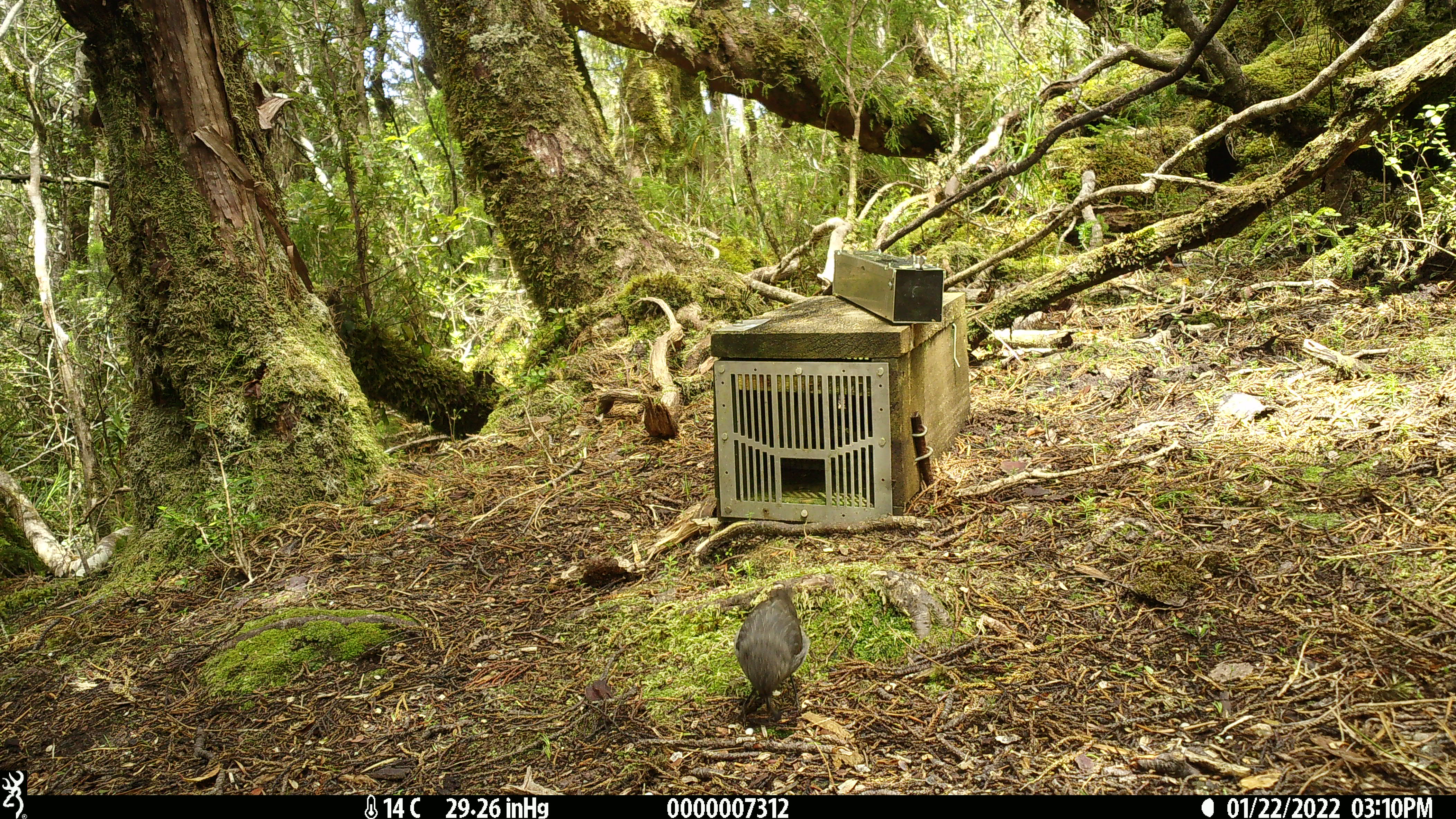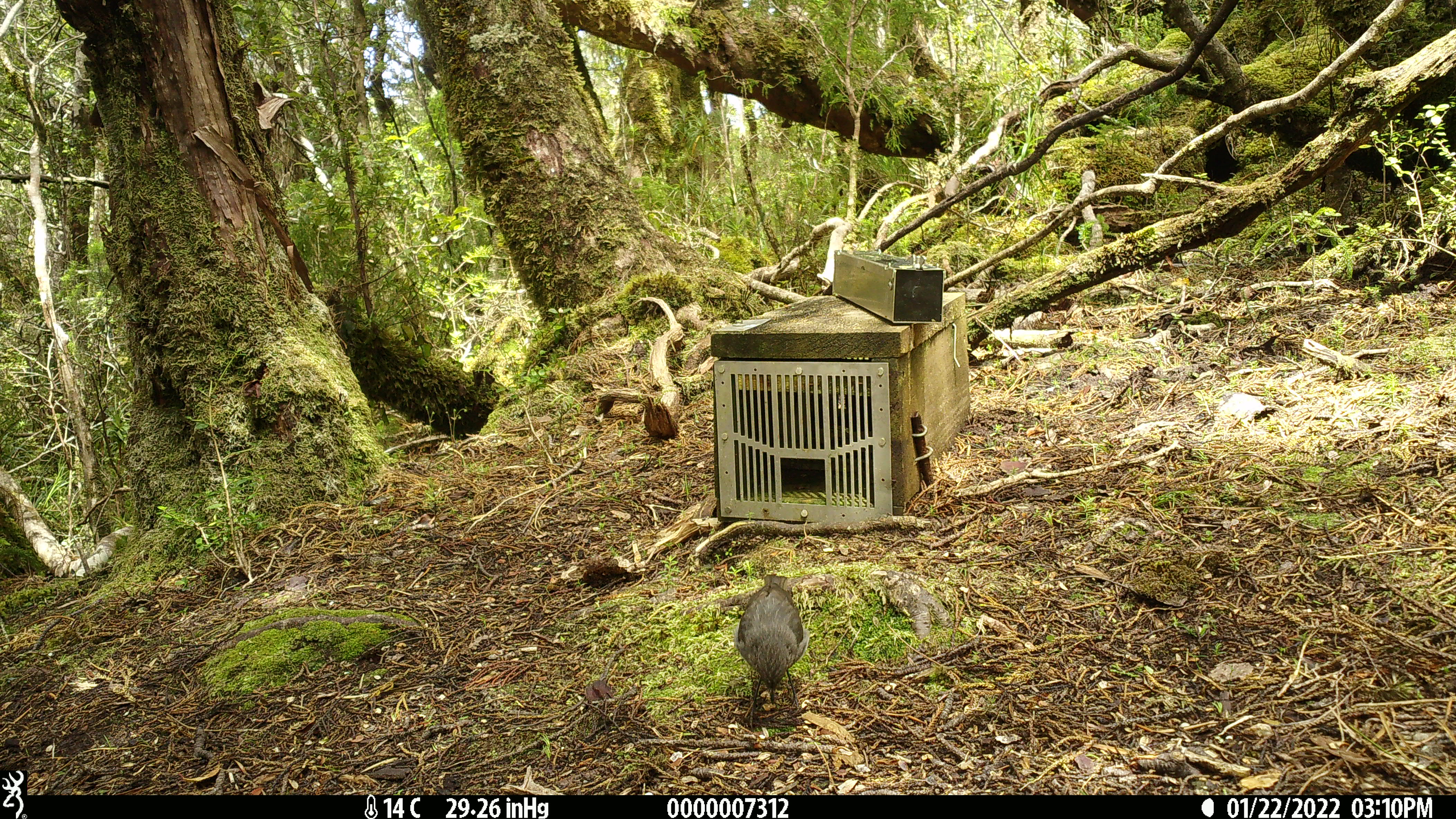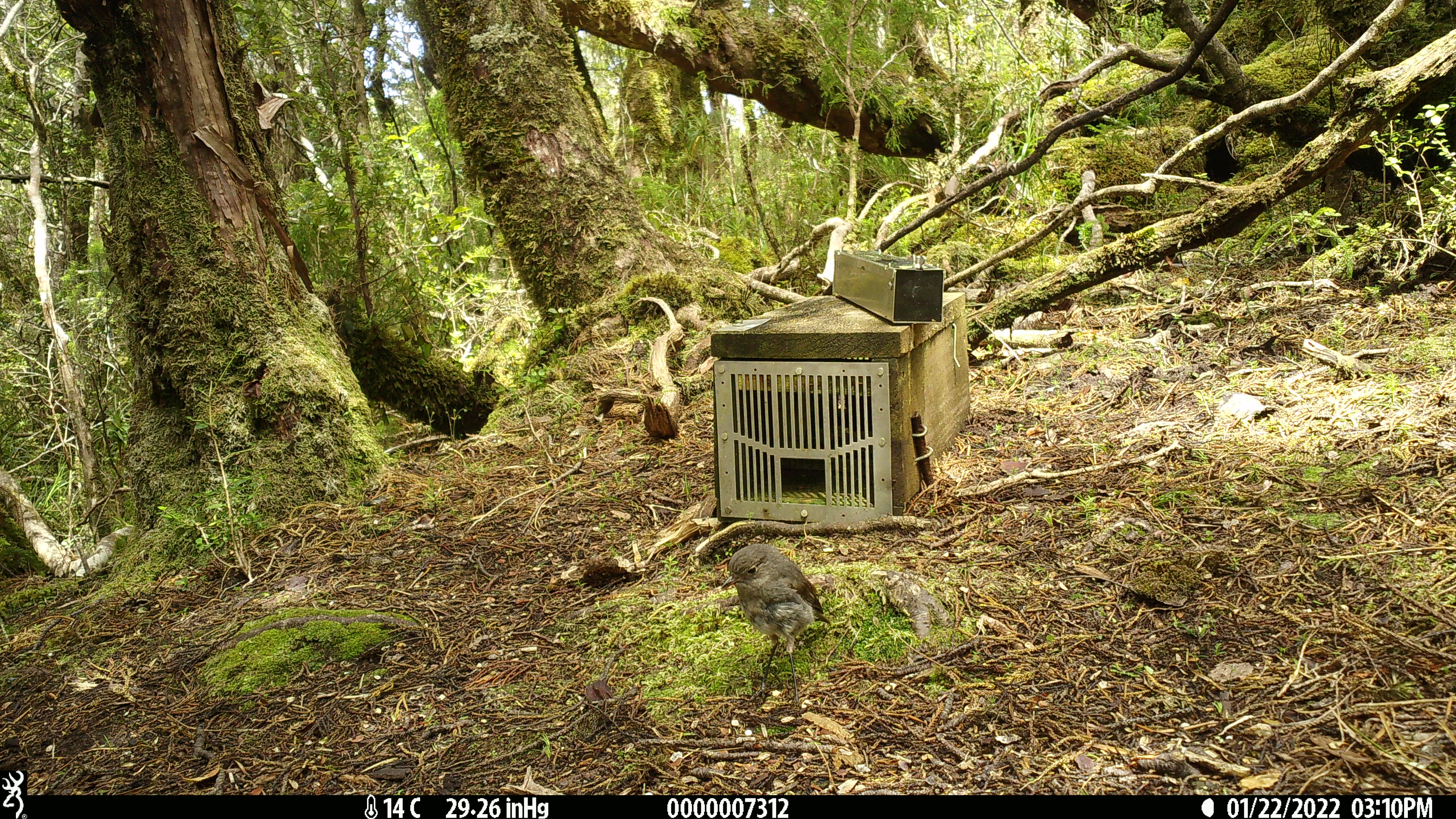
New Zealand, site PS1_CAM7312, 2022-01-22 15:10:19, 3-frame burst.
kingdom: Animalia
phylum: Chordata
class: Aves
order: Passeriformes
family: Petroicidae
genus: Petroica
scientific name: Petroica australis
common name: new zealand robin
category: robin